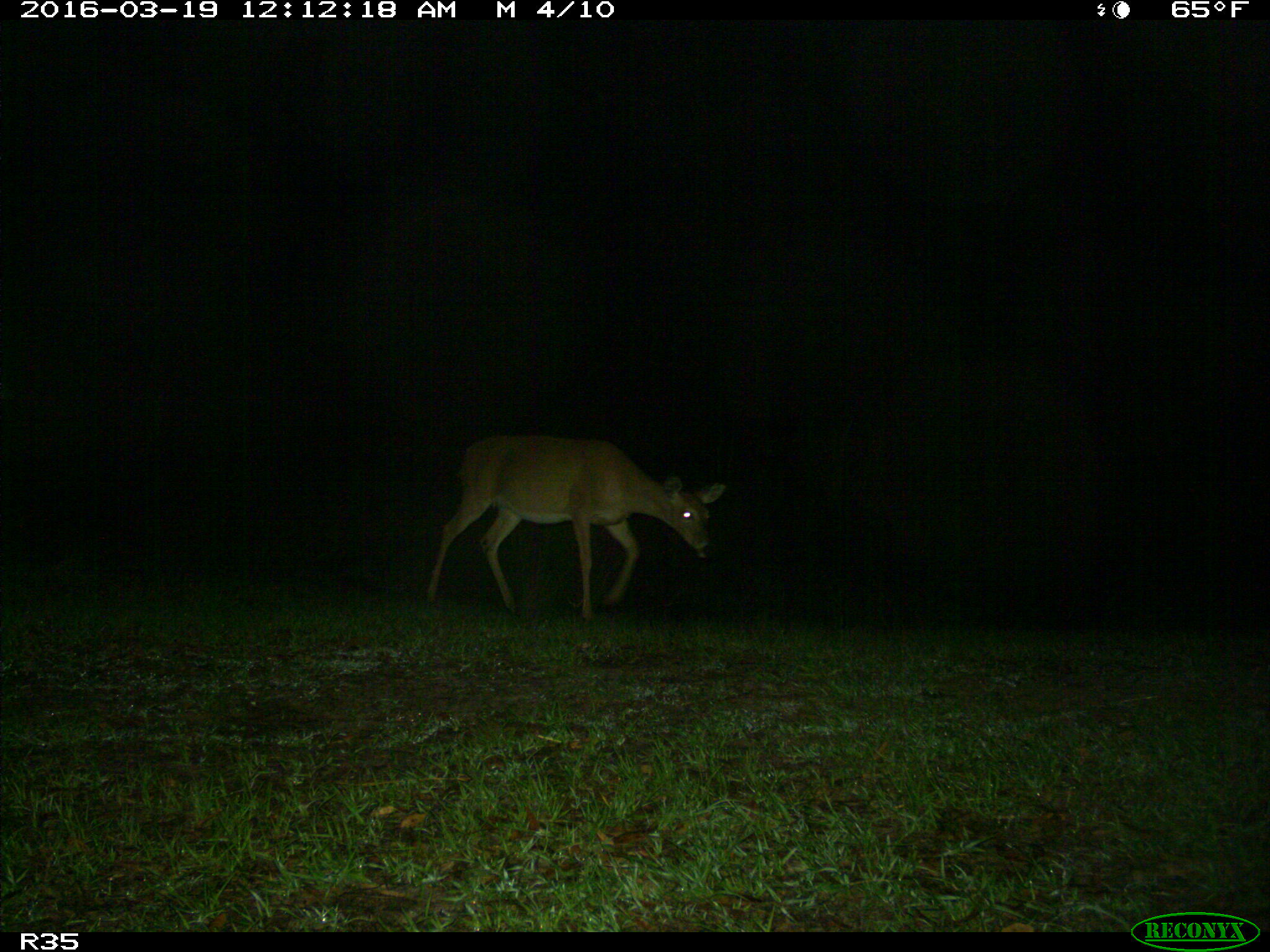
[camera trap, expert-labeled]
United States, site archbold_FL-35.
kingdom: Animalia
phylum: Chordata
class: Mammalia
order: Artiodactyla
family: Cervidae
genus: Odocoileus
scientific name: Odocoileus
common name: deer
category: unidentified deer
Unidentified deer (deer) (Odocoileus).